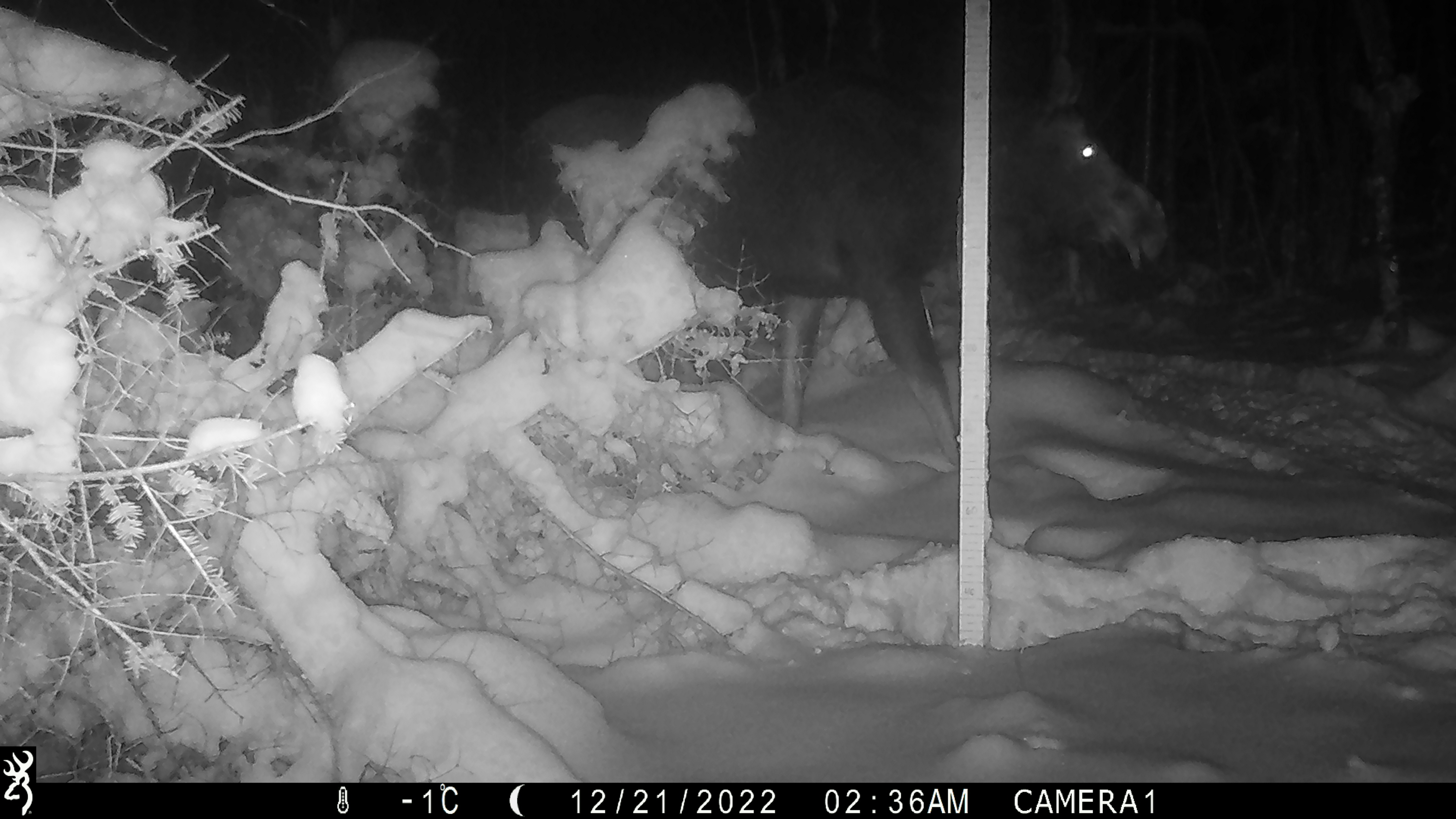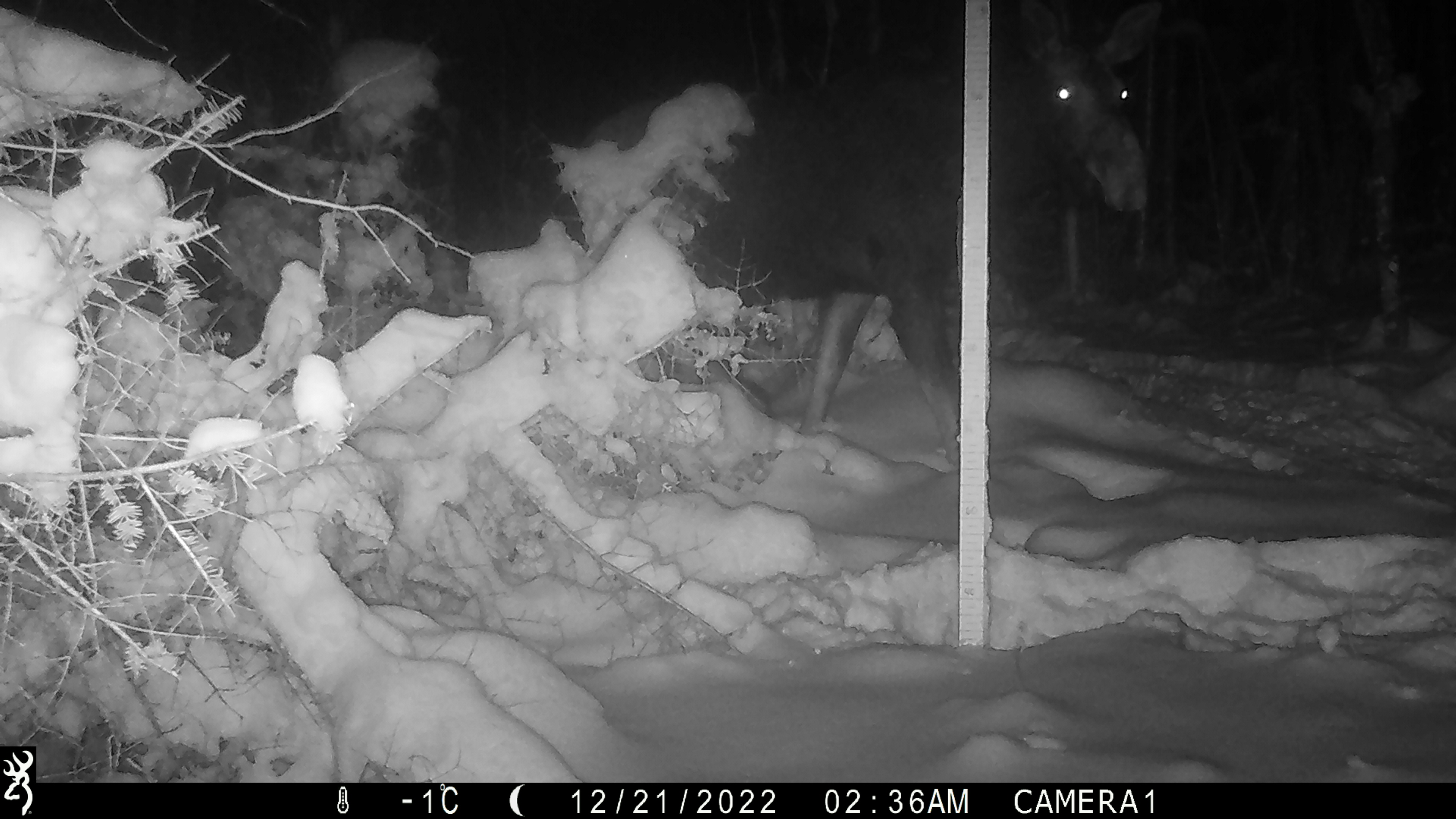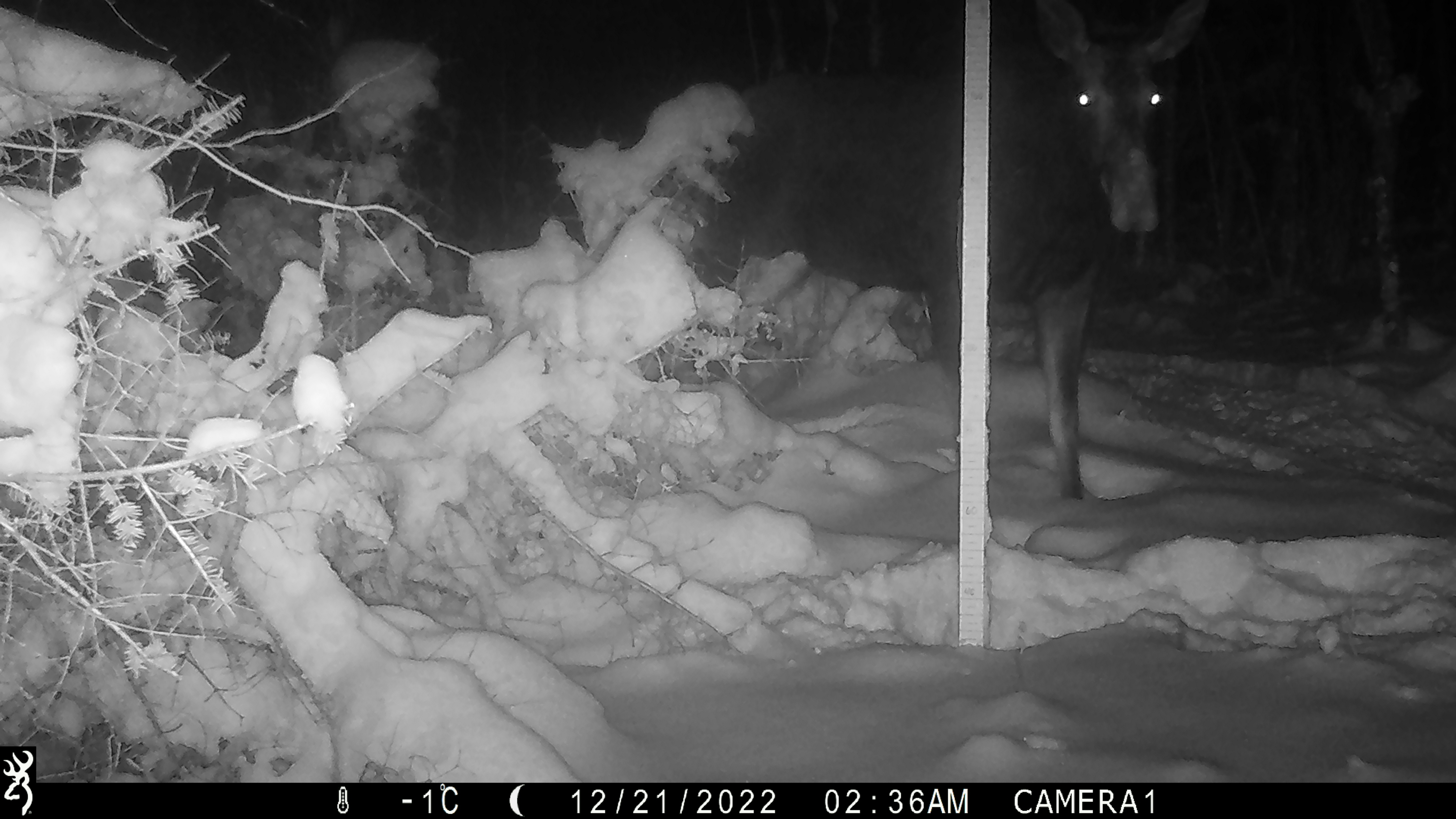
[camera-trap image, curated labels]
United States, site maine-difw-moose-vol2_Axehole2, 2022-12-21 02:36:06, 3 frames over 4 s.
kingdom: Animalia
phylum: Chordata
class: Mammalia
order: Artiodactyla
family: Cervidae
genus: Alces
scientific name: Alces alces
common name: moose